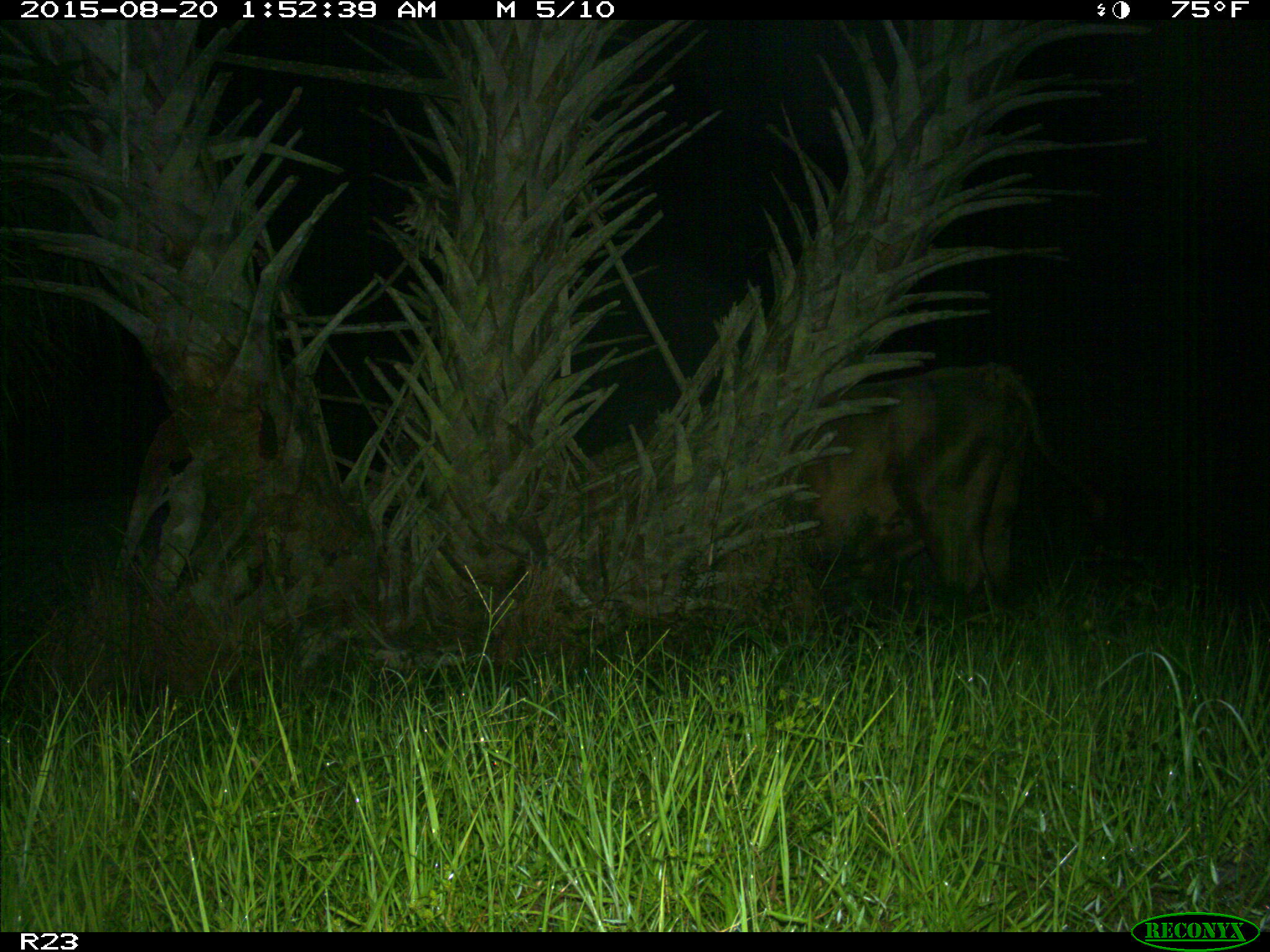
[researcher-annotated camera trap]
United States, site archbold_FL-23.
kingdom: Animalia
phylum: Chordata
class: Mammalia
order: Artiodactyla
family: Bovidae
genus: Bos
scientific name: Bos taurus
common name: domestic cow